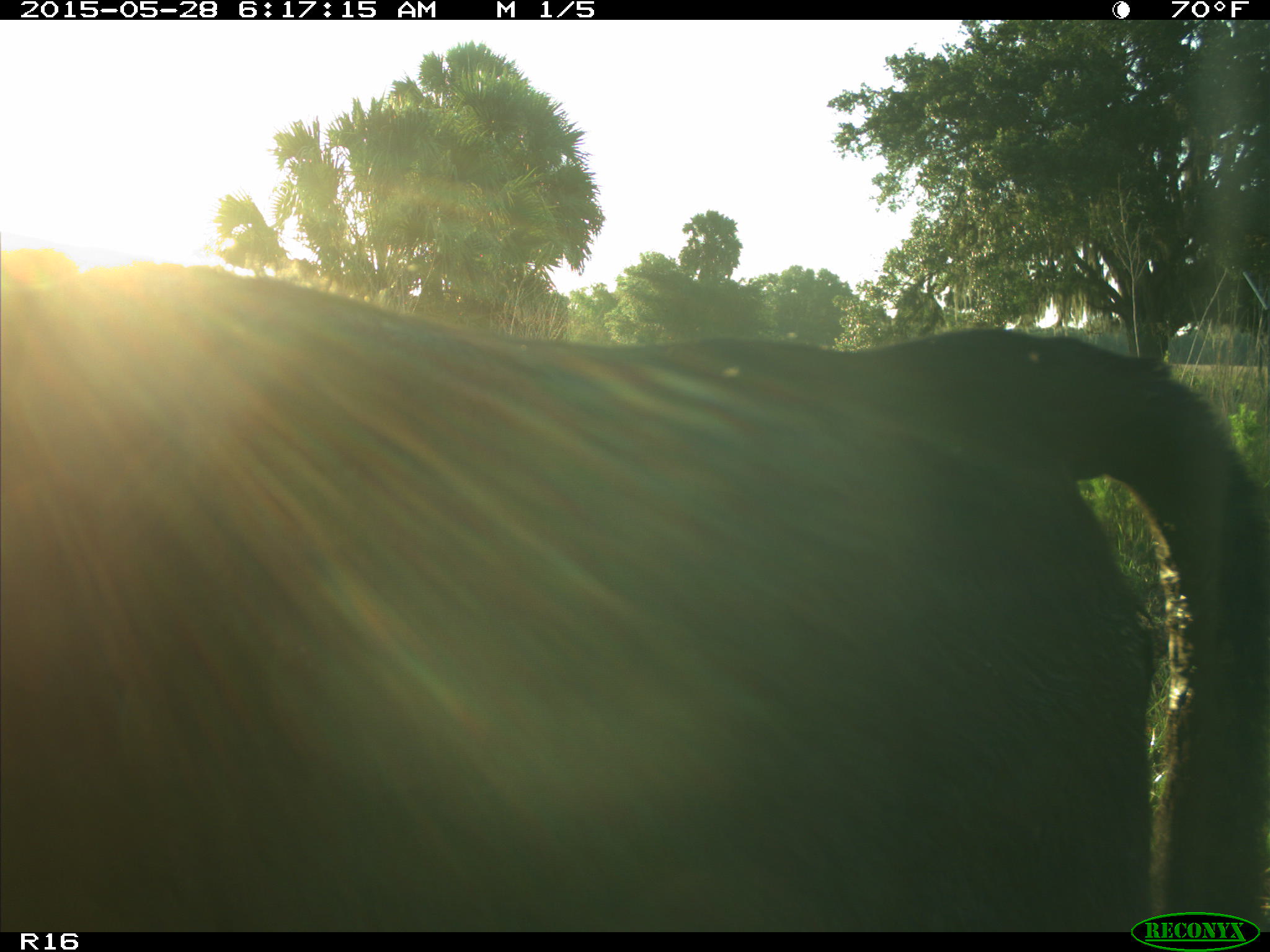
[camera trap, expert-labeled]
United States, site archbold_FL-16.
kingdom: Animalia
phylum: Chordata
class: Mammalia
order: Artiodactyla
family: Bovidae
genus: Bos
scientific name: Bos taurus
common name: domestic cow